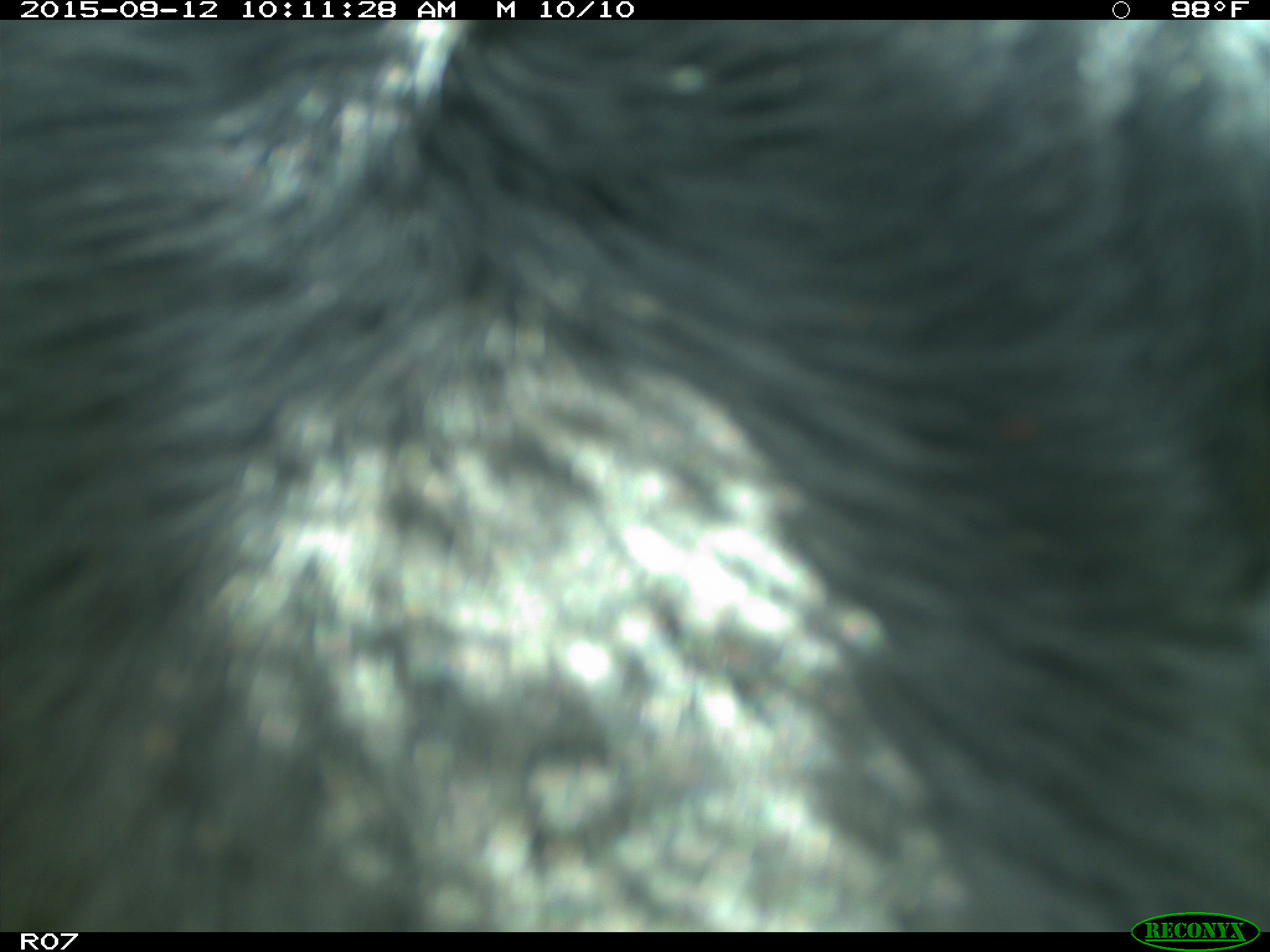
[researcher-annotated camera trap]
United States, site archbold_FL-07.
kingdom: Animalia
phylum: Chordata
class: Mammalia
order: Artiodactyla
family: Bovidae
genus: Bos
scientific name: Bos taurus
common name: domestic cow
Bos taurus (domestic cow).